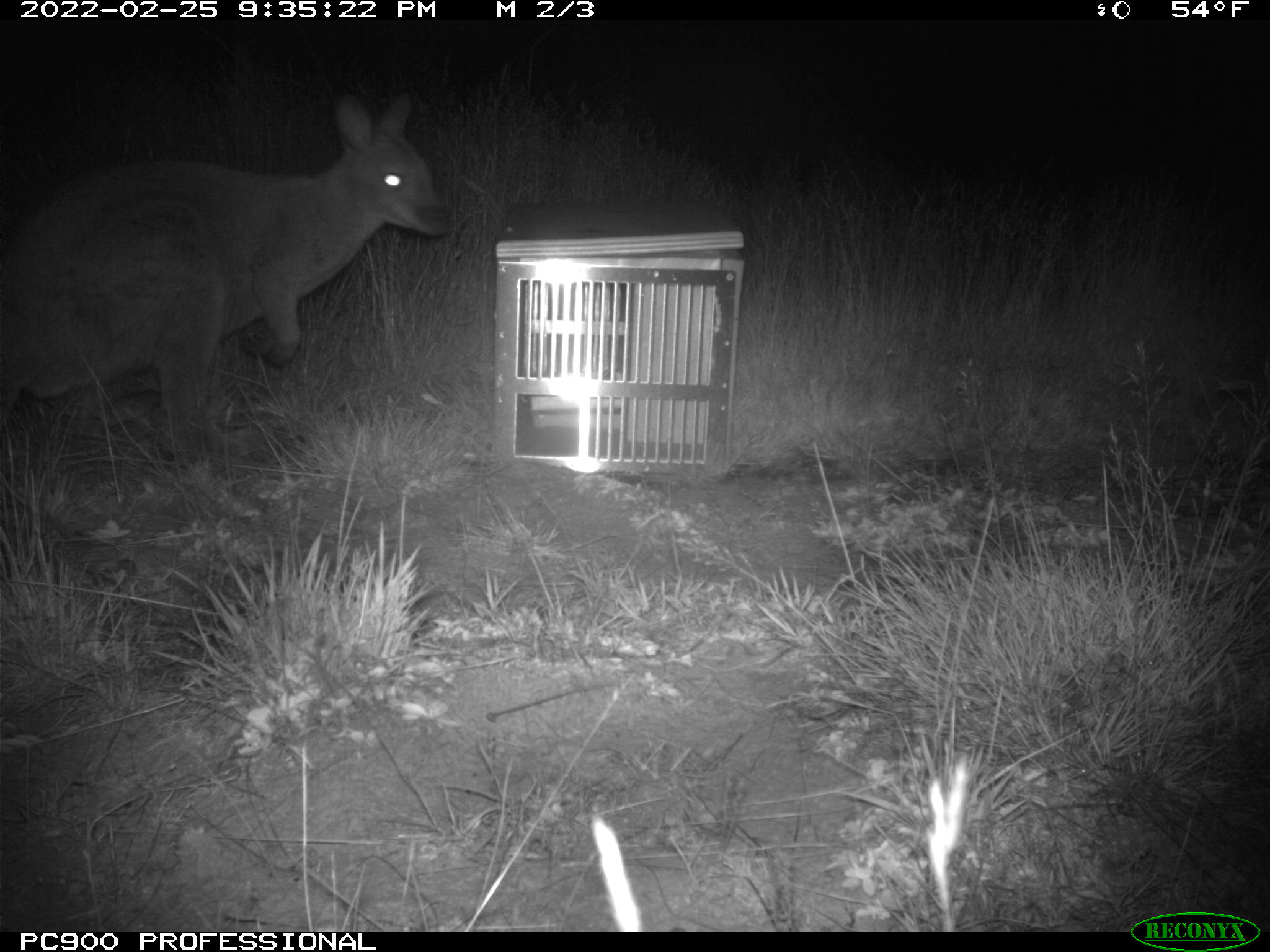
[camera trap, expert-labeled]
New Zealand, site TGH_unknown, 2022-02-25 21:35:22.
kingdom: Animalia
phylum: Chordata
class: Mammalia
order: Diprotodontia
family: Macropodidae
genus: Notamacropus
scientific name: Notamacropus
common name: wallaby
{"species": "wallaby (Notamacropus)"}